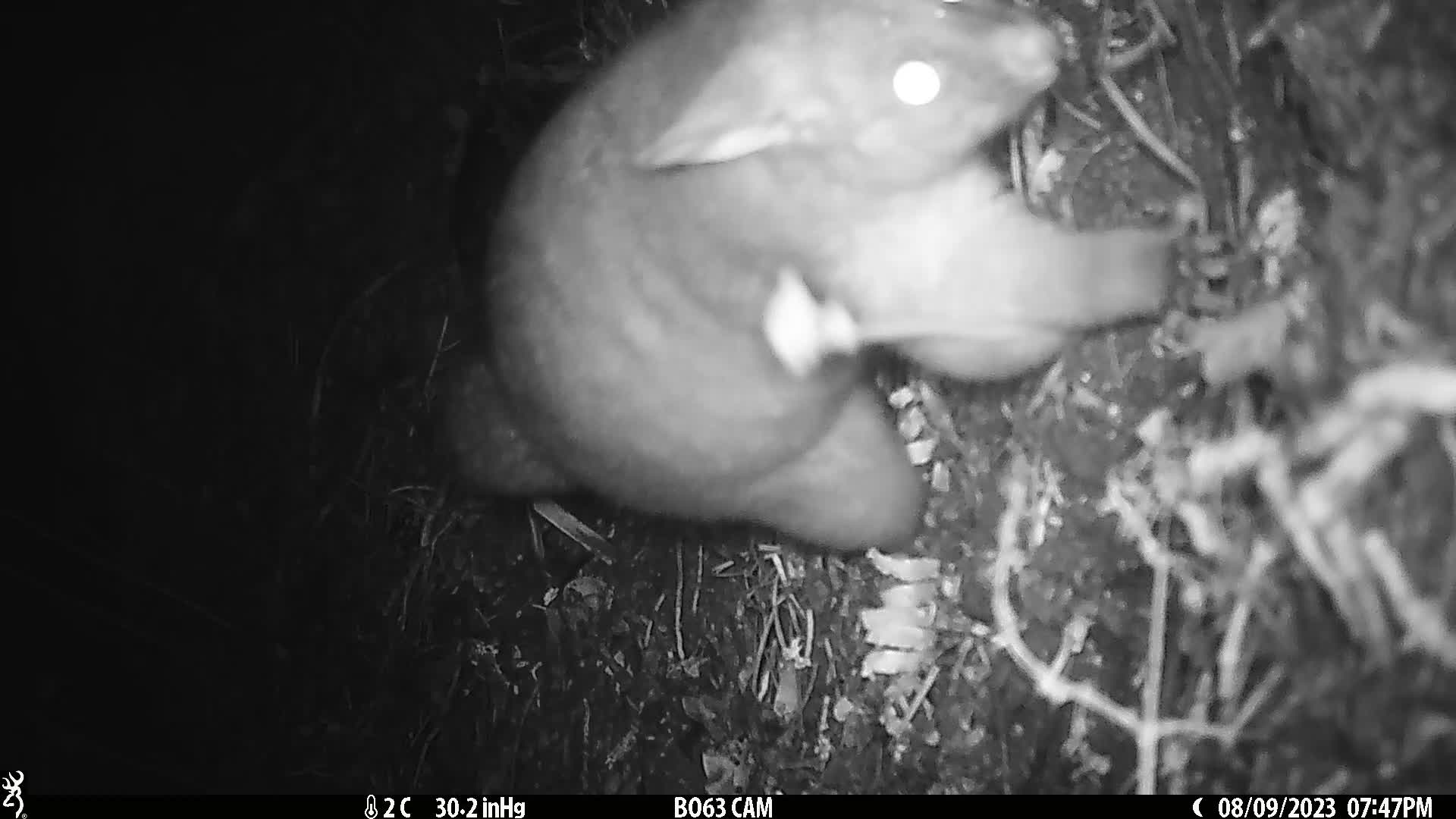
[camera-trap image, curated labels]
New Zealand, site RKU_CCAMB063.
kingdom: Animalia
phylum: Chordata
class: Mammalia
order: Diprotodontia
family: Phalangeridae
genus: Trichosurus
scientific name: Trichosurus vulpecula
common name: common brushtail possum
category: possum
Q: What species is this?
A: Possum (common brushtail possum) (Trichosurus vulpecula).